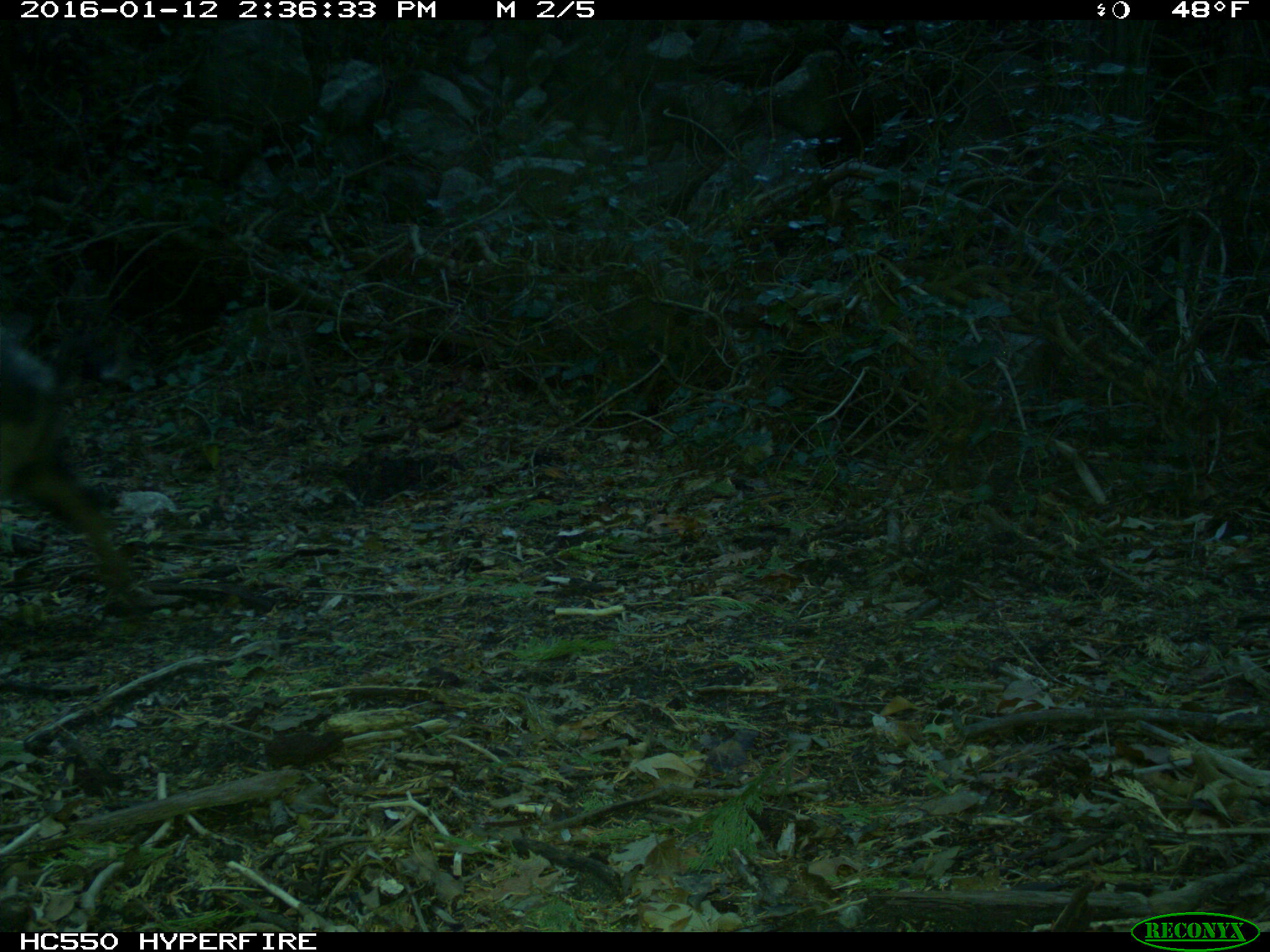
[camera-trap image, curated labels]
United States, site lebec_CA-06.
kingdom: Animalia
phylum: Chordata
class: Mammalia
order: Artiodactyla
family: Suidae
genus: Sus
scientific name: Sus scrofa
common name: wild boar